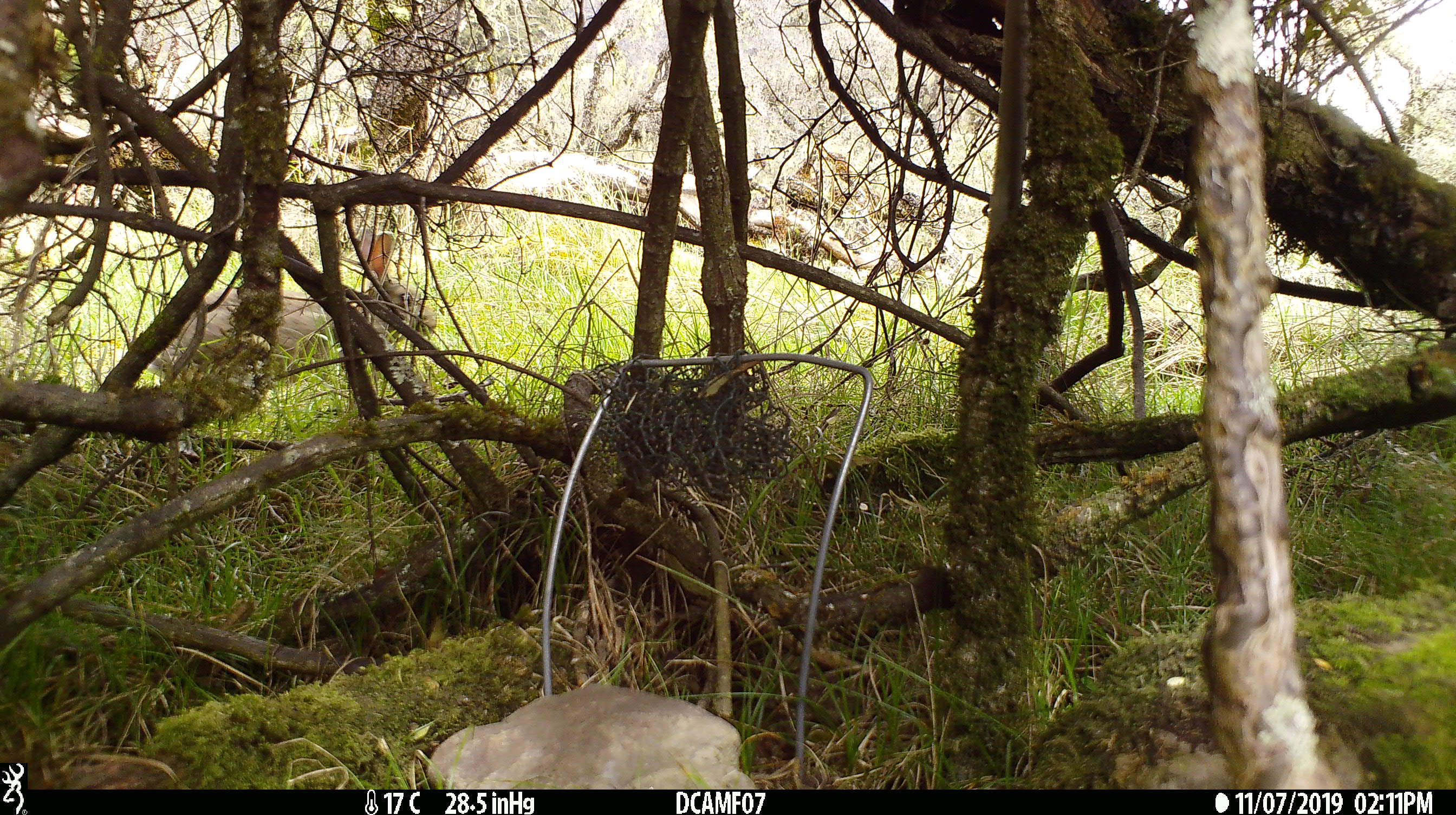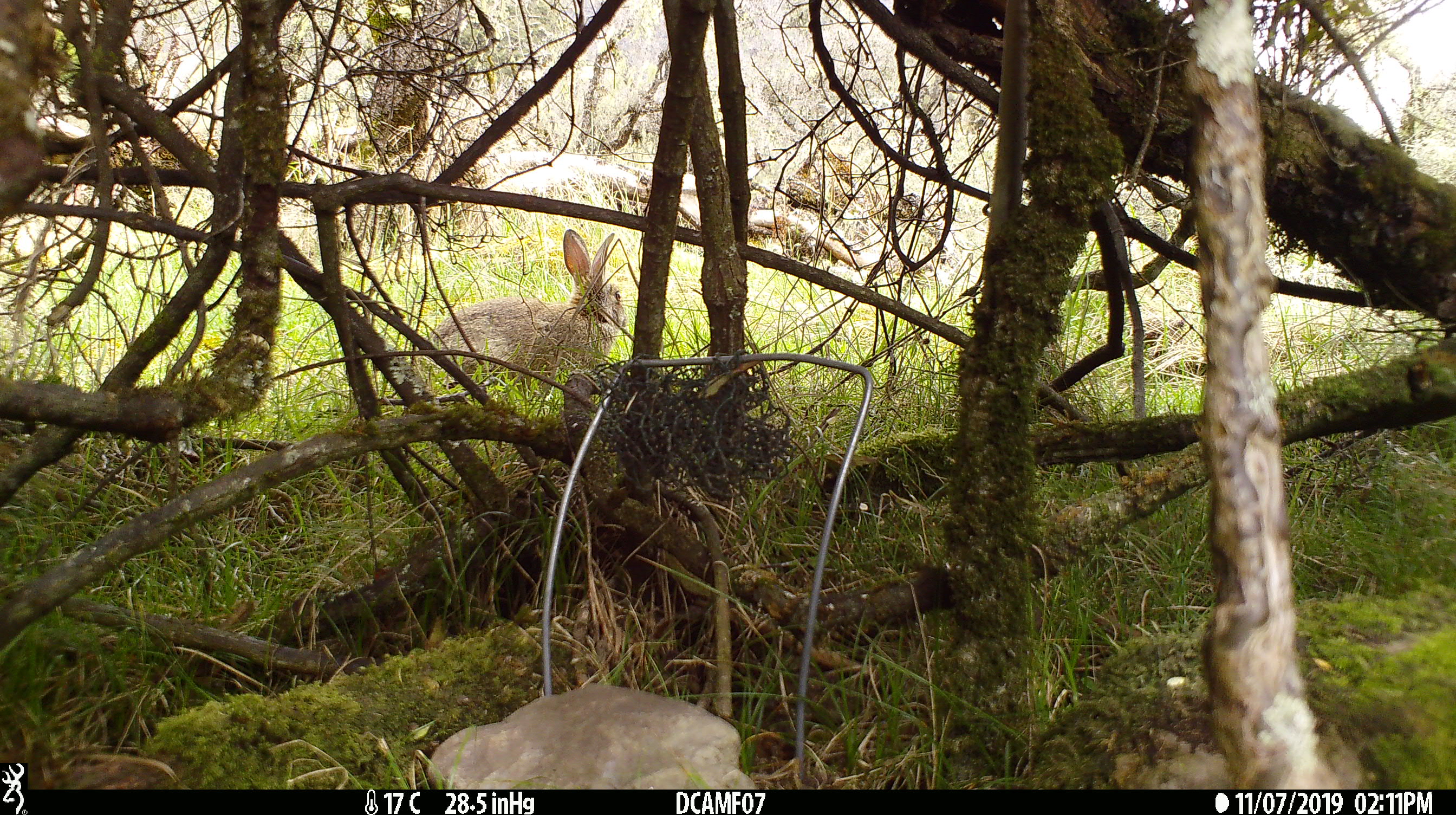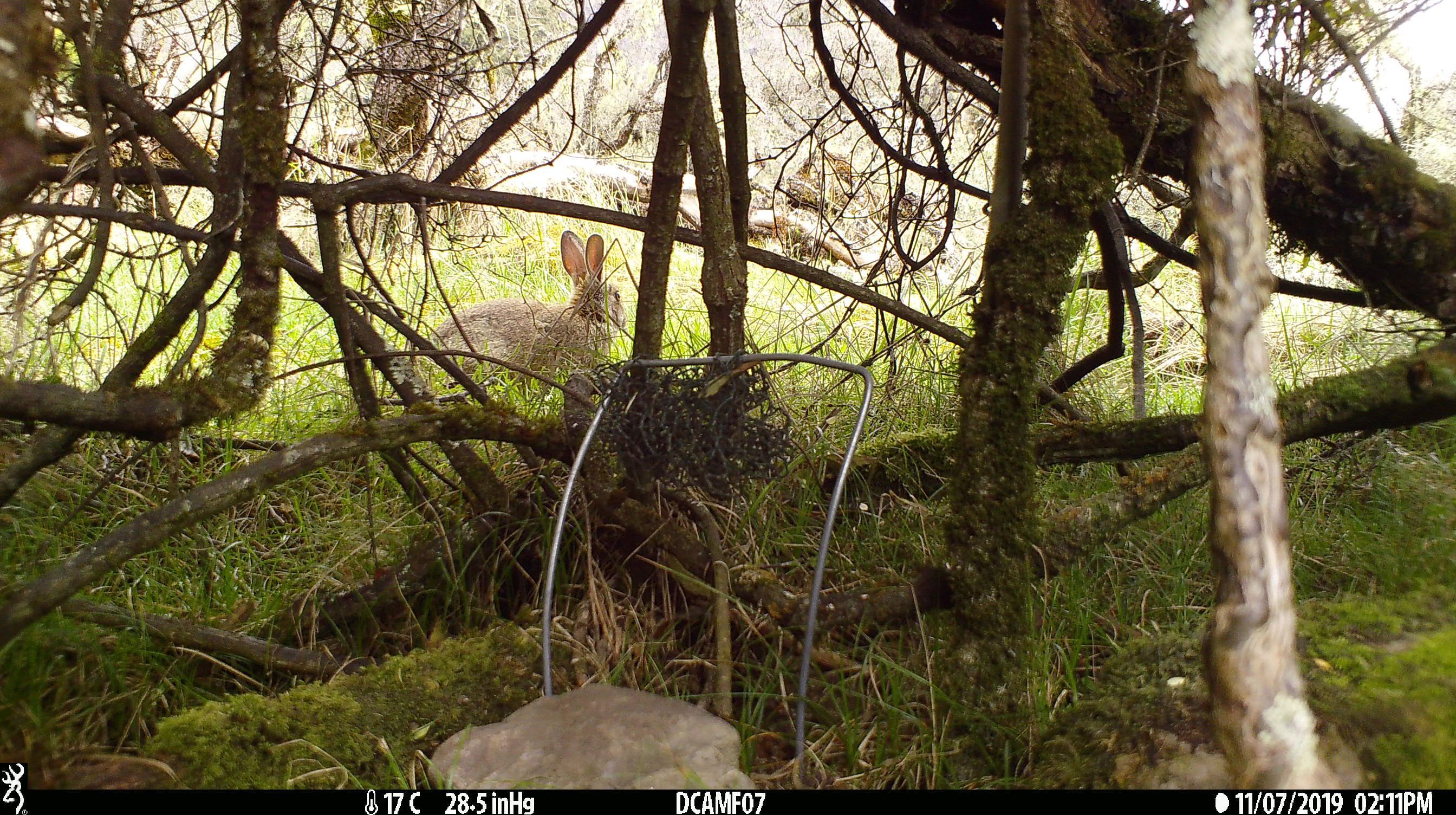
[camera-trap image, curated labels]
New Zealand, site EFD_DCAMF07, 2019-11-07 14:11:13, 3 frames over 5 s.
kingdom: Animalia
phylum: Chordata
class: Mammalia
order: Lagomorpha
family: Leporidae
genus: Oryctolagus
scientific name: Oryctolagus cuniculus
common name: european rabbit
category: rabbit